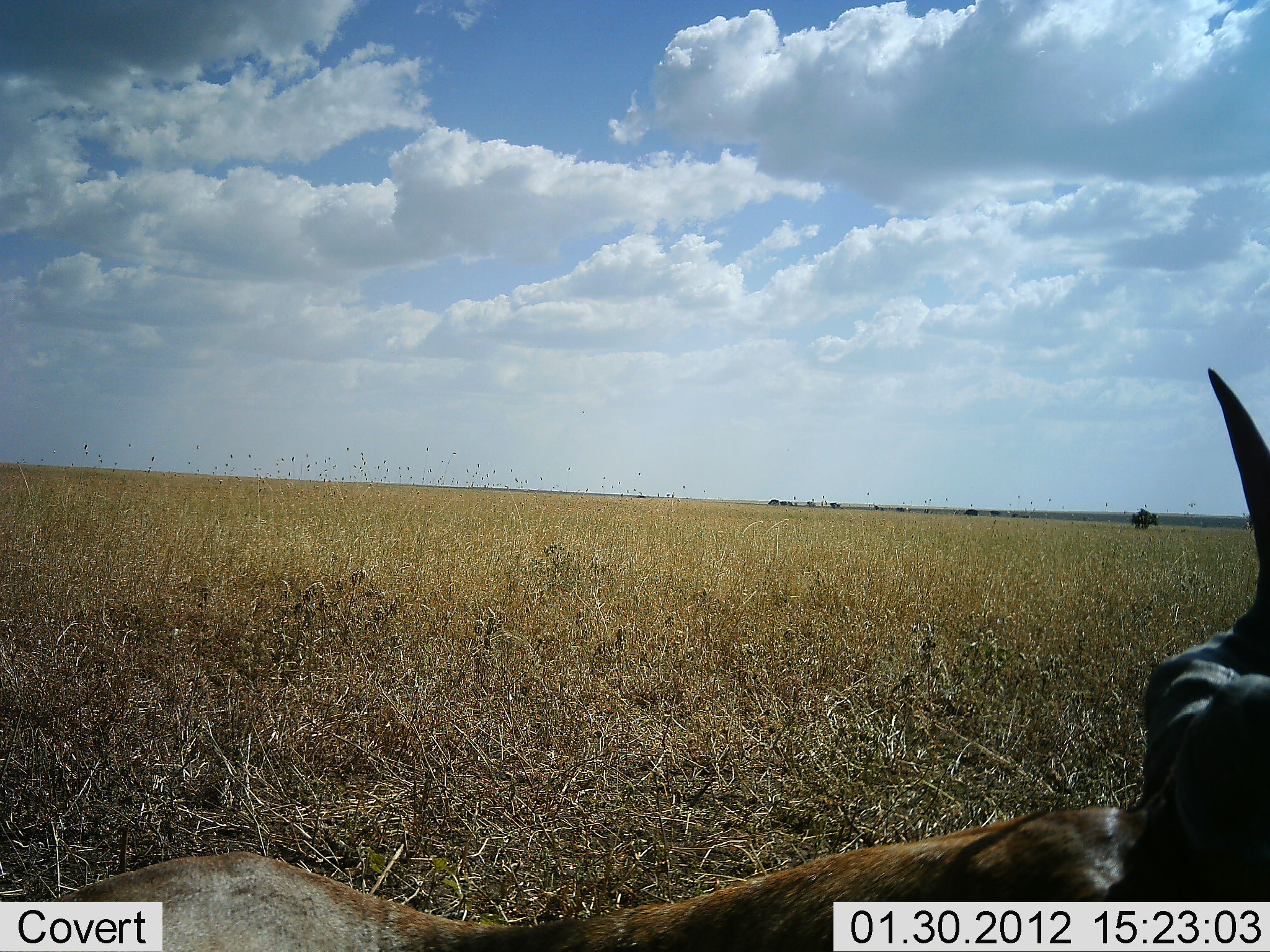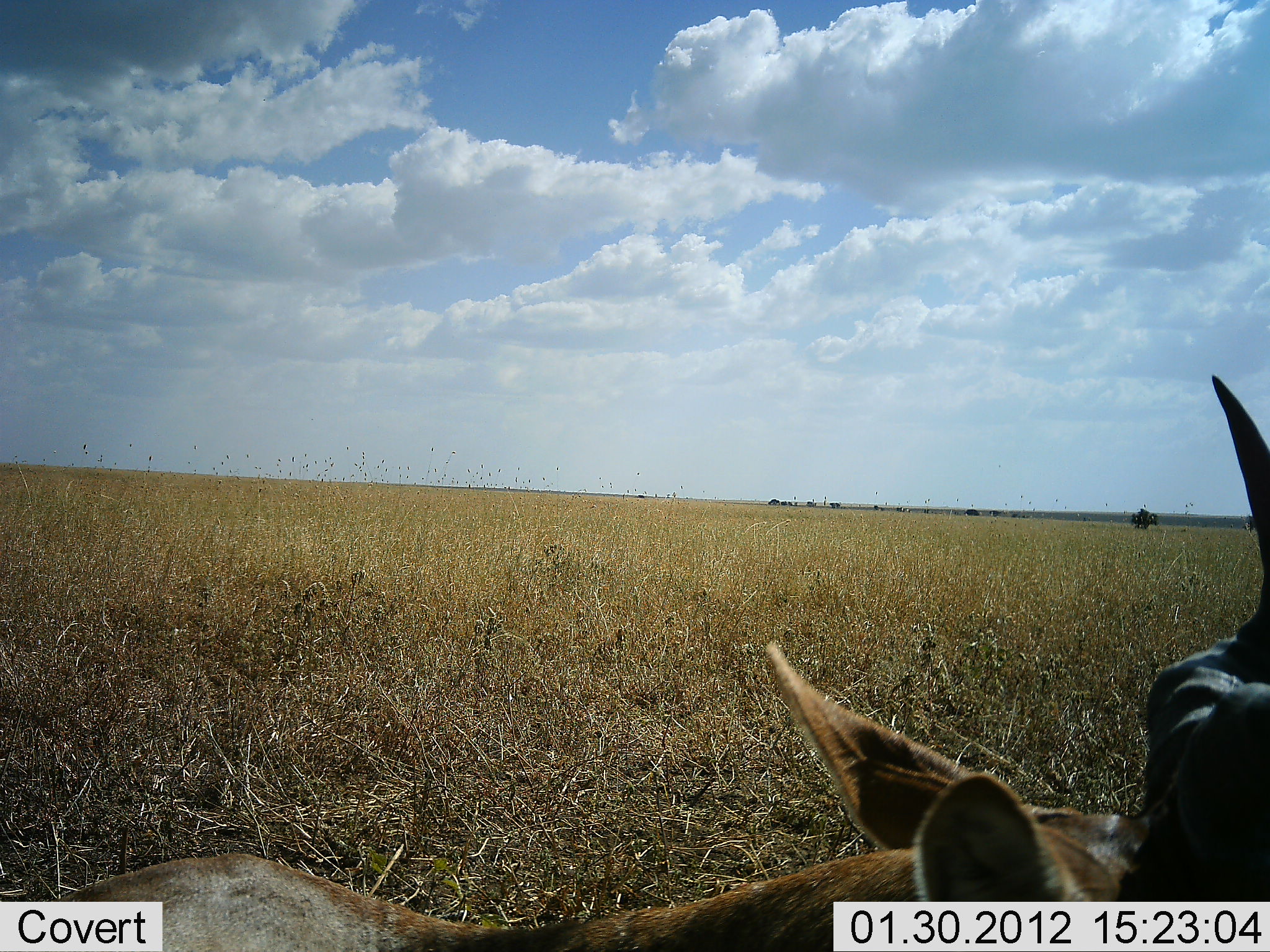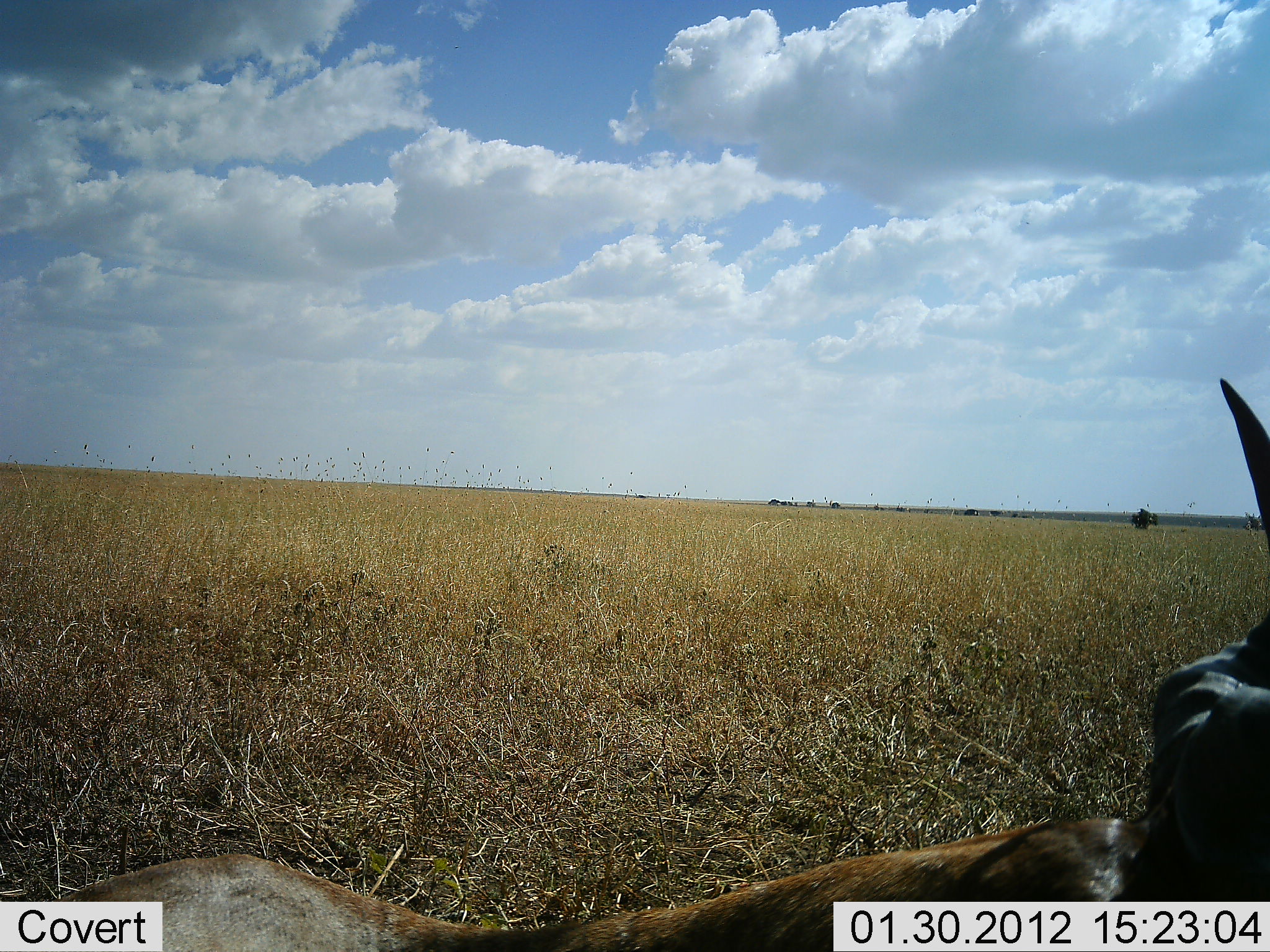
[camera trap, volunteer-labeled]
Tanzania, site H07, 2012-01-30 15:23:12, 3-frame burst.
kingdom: Animalia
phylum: Chordata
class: Mammalia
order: Artiodactyla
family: Bovidae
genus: Alcelaphus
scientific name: Alcelaphus buselaphus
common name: hartebeest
Hartebeest (Alcelaphus buselaphus), count 1. Behavior (volunteer vote fractions): standing 14%, resting 86%, moving 0%, interacting 0%. Young present (vote fraction): 0%. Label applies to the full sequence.